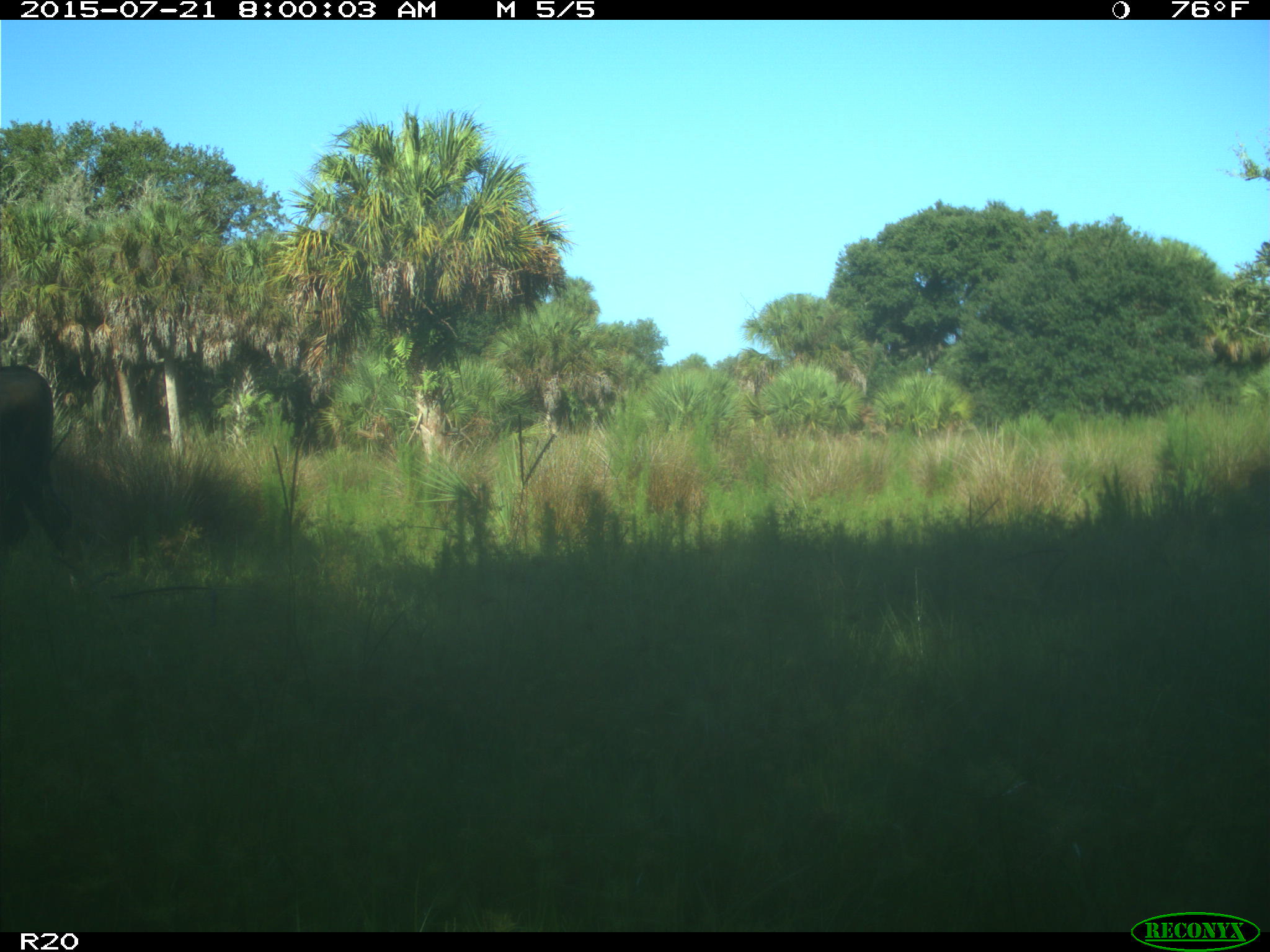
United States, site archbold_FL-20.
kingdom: Animalia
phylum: Chordata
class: Mammalia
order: Artiodactyla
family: Bovidae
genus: Bos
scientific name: Bos taurus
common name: domestic cow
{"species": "Bos taurus (domestic cow)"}